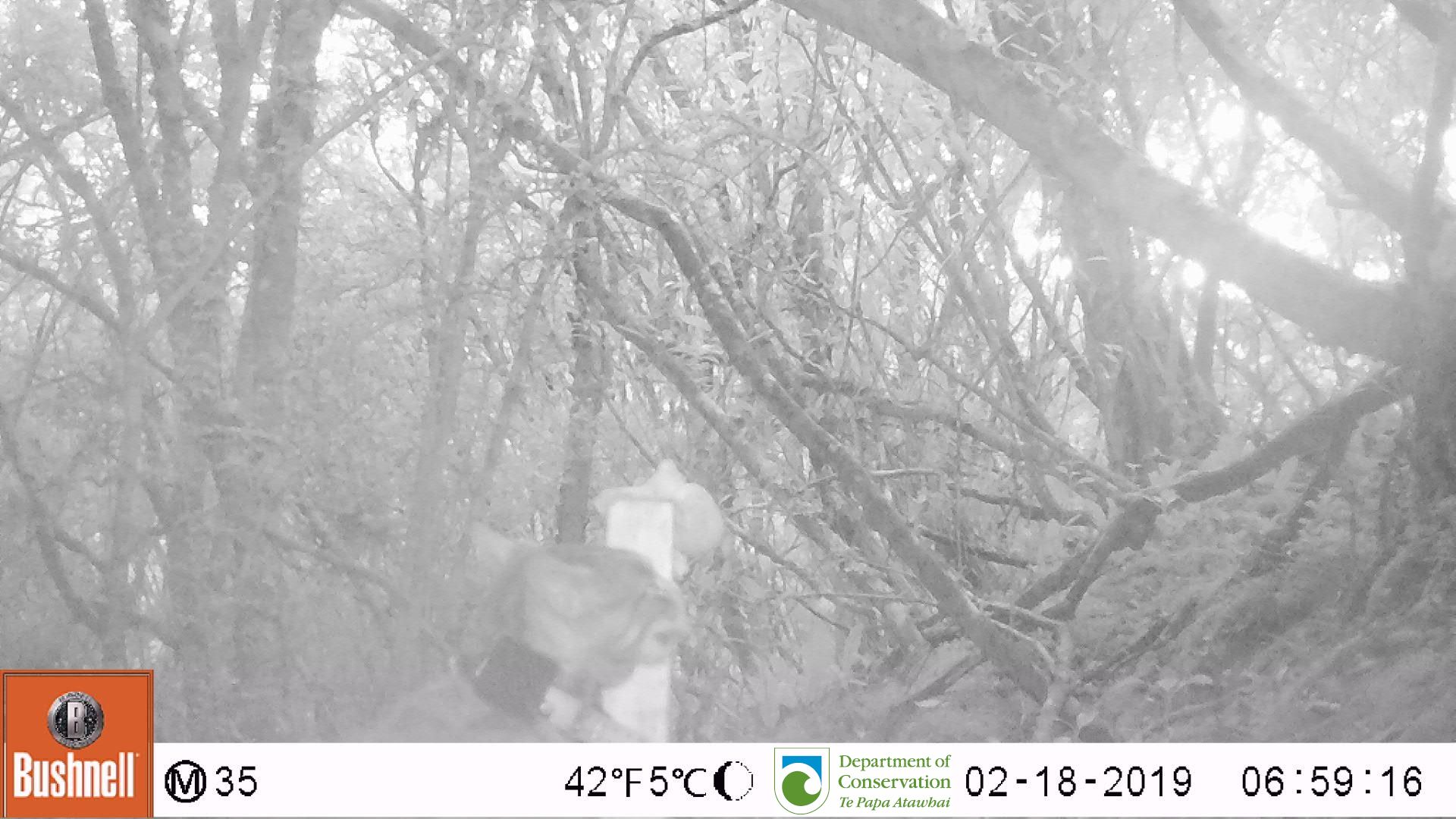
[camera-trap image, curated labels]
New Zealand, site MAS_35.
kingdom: Animalia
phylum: Chordata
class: Mammalia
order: Carnivora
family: Felidae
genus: Felis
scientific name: Felis catus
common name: domestic cat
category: cat